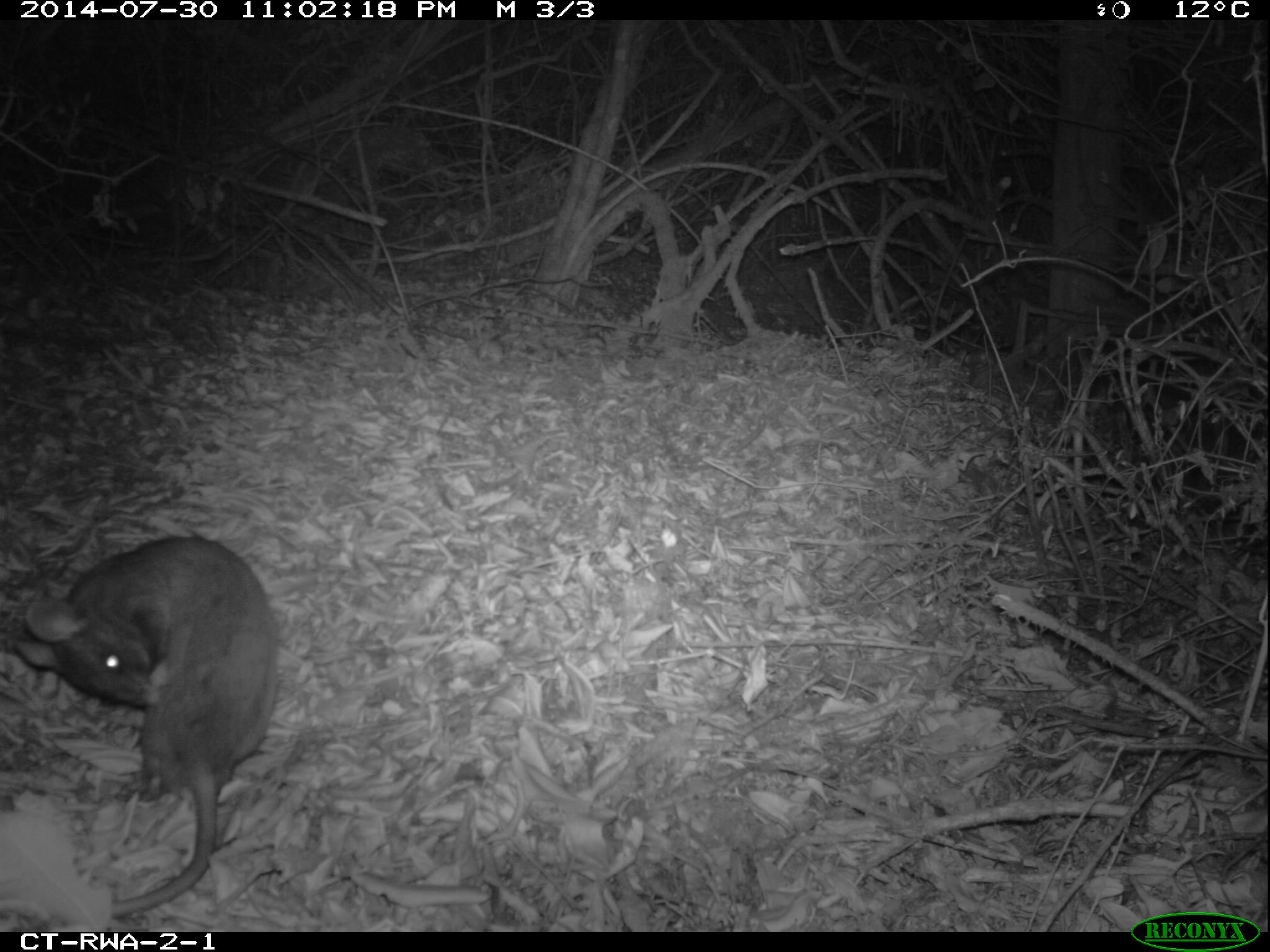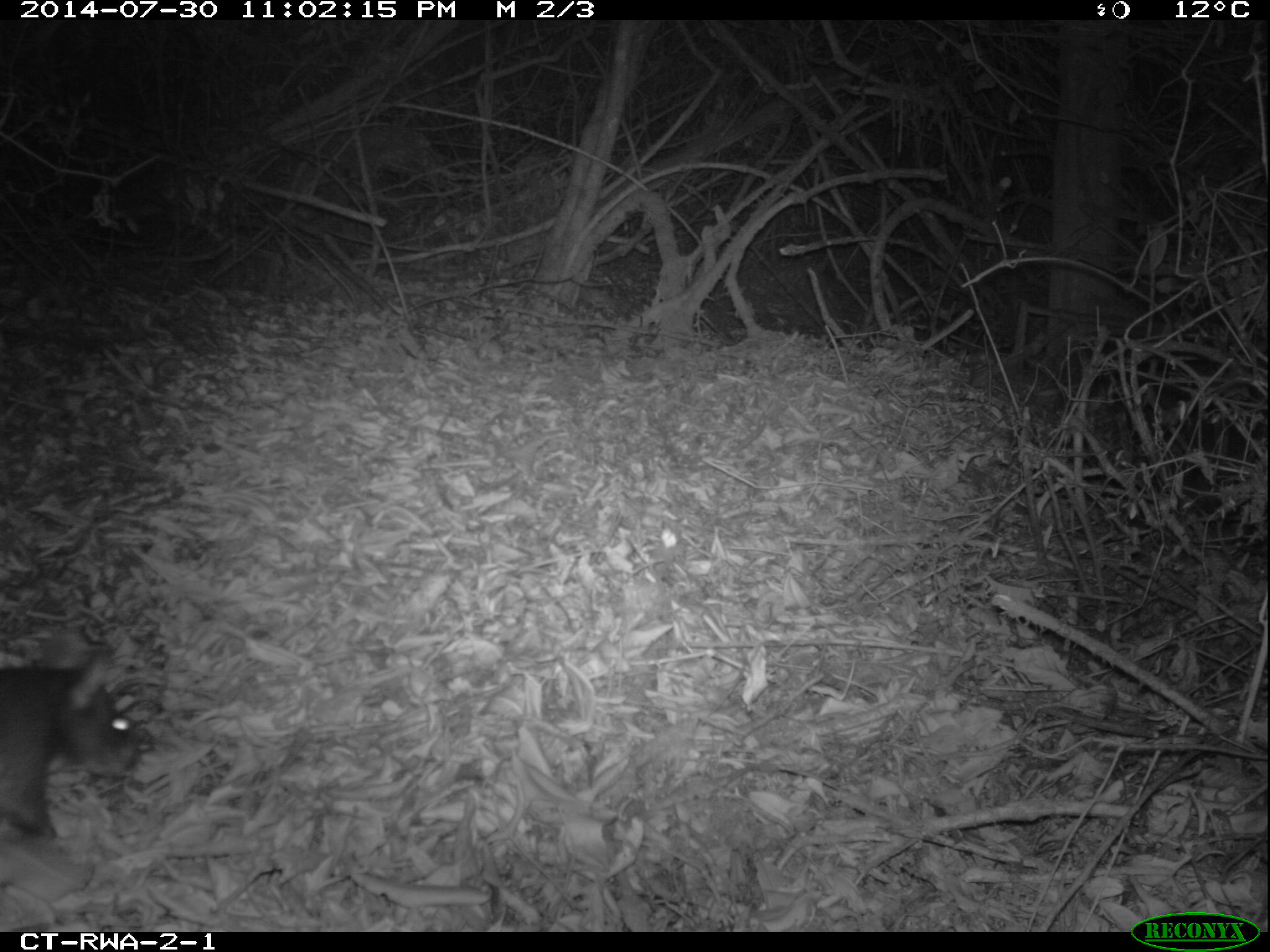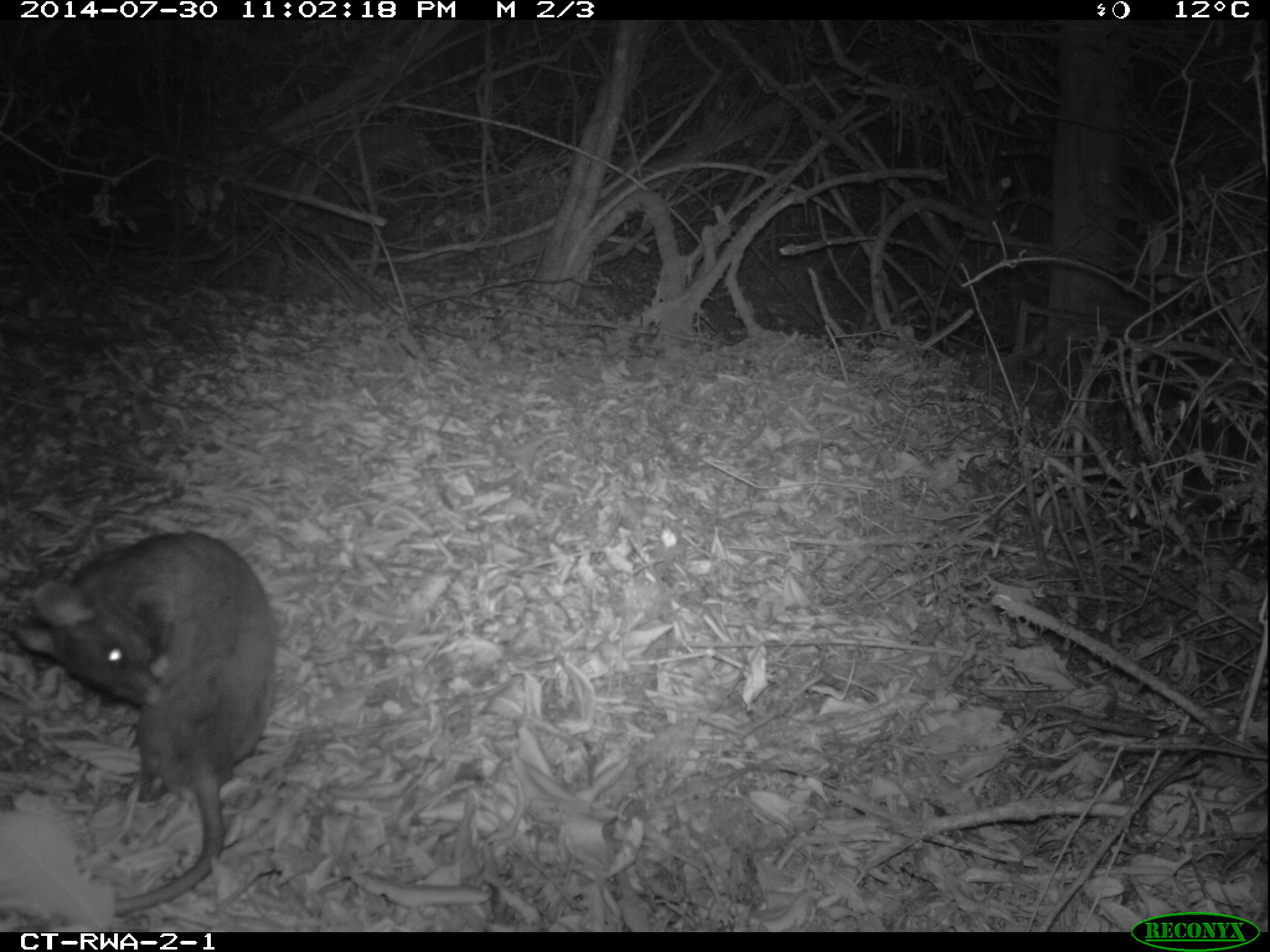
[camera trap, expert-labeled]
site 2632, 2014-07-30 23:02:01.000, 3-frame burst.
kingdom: Animalia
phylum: Chordata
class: Mammalia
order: Rodentia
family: Nesomyidae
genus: Cricetomys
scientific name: Cricetomys gambianus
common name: african giant pouched rat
Cricetomys gambianus (african giant pouched rat), count 1.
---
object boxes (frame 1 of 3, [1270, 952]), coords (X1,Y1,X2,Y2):
cricetomys gambianus: (4,523,283,923)